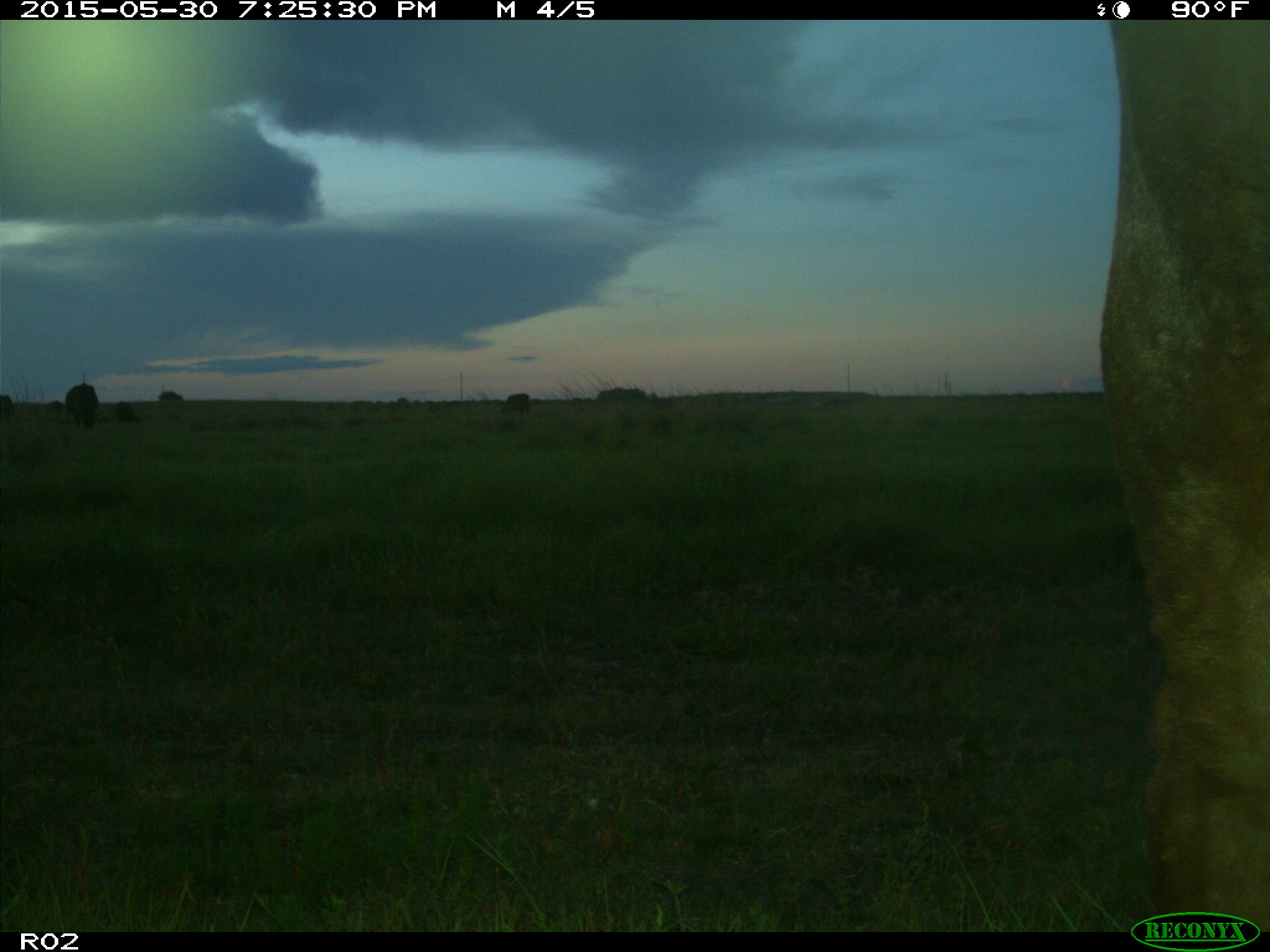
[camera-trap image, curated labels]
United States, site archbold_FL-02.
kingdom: Animalia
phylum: Chordata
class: Mammalia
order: Artiodactyla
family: Bovidae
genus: Bos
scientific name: Bos taurus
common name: domestic cow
Bos taurus (domestic cow).